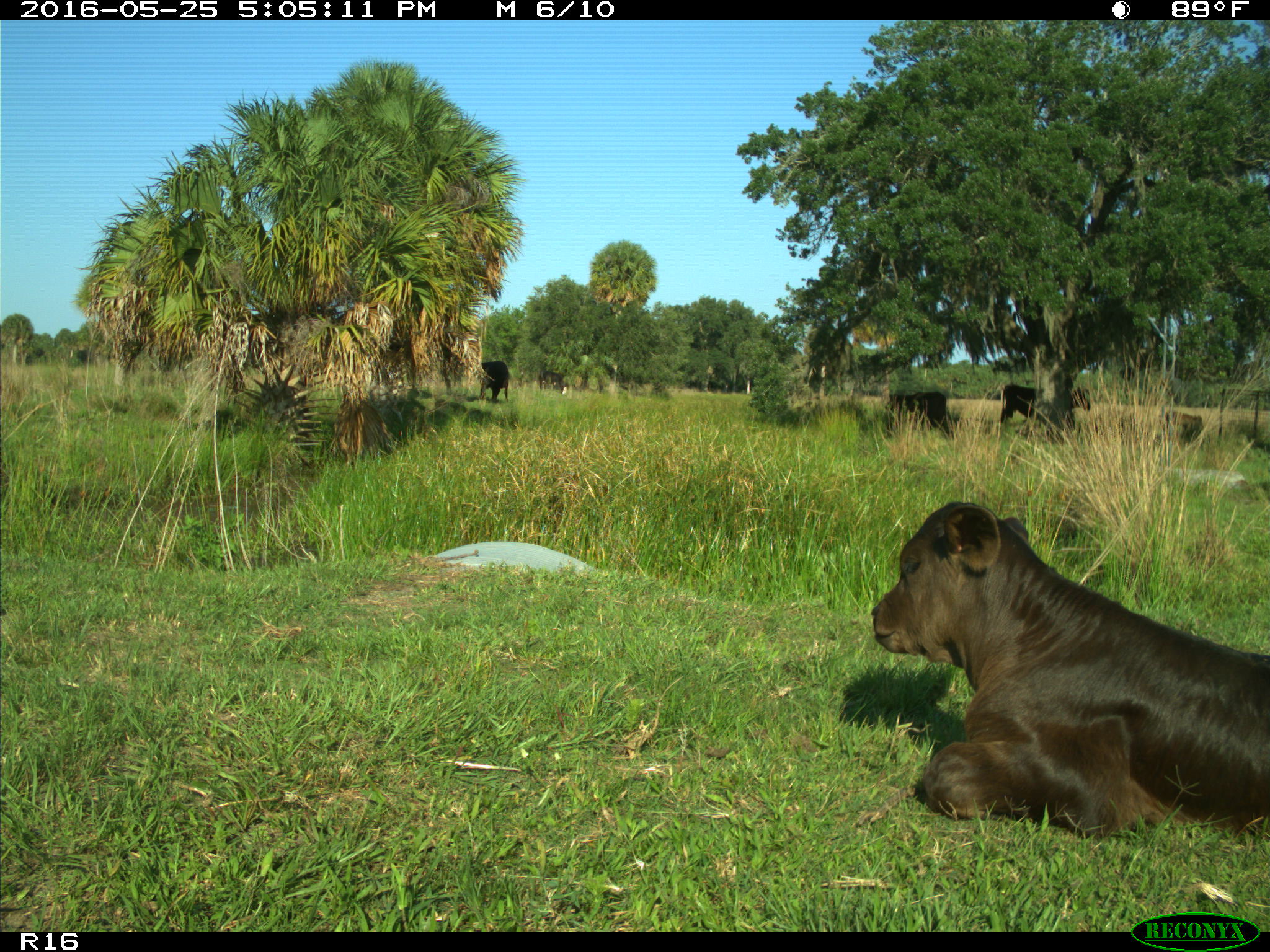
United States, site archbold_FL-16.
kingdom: Animalia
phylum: Chordata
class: Mammalia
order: Artiodactyla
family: Bovidae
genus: Bos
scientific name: Bos taurus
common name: domestic cow